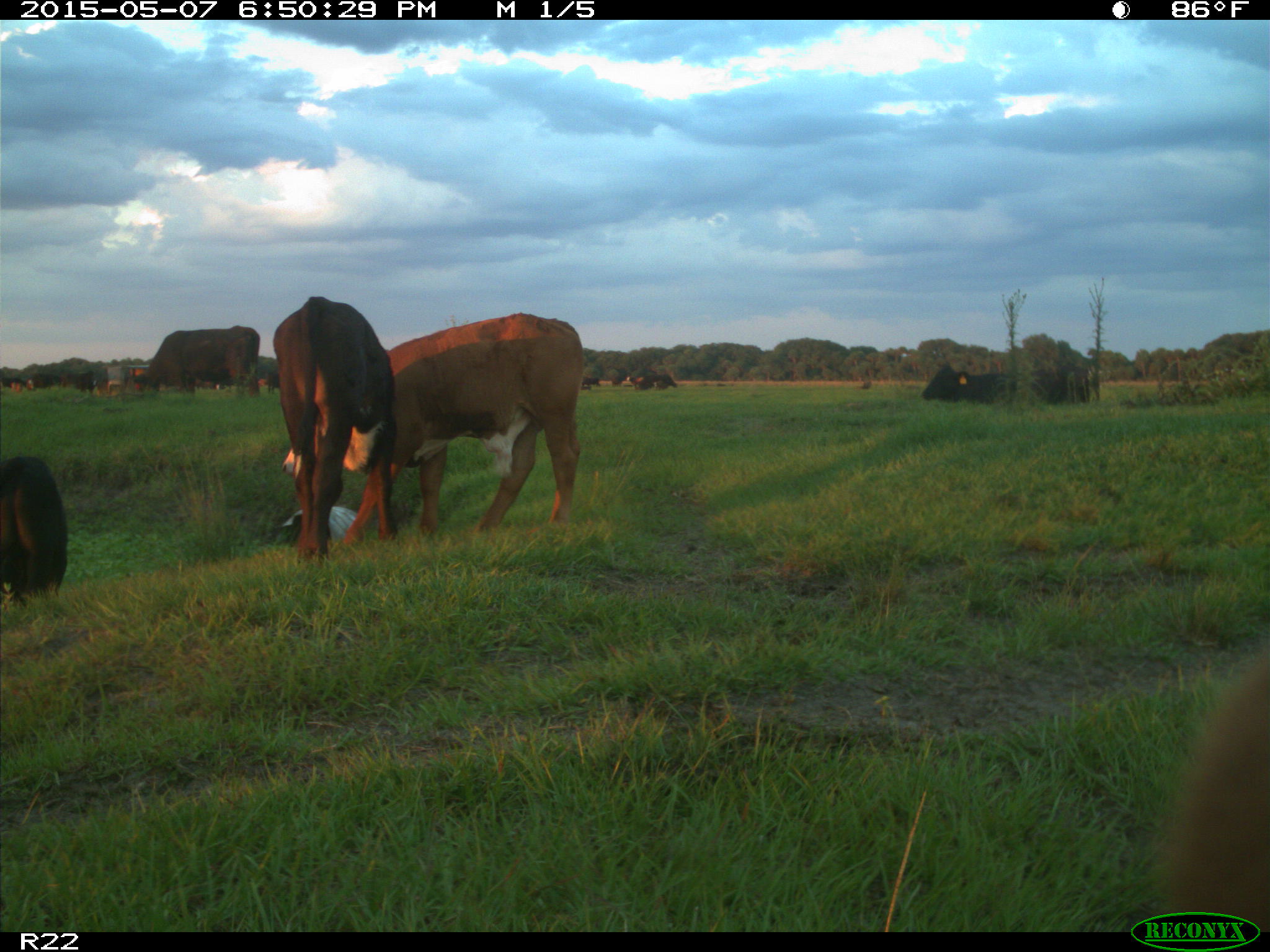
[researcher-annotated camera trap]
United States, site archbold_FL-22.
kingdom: Animalia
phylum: Chordata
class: Mammalia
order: Artiodactyla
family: Bovidae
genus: Bos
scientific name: Bos taurus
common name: domestic cow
Bos taurus (domestic cow).